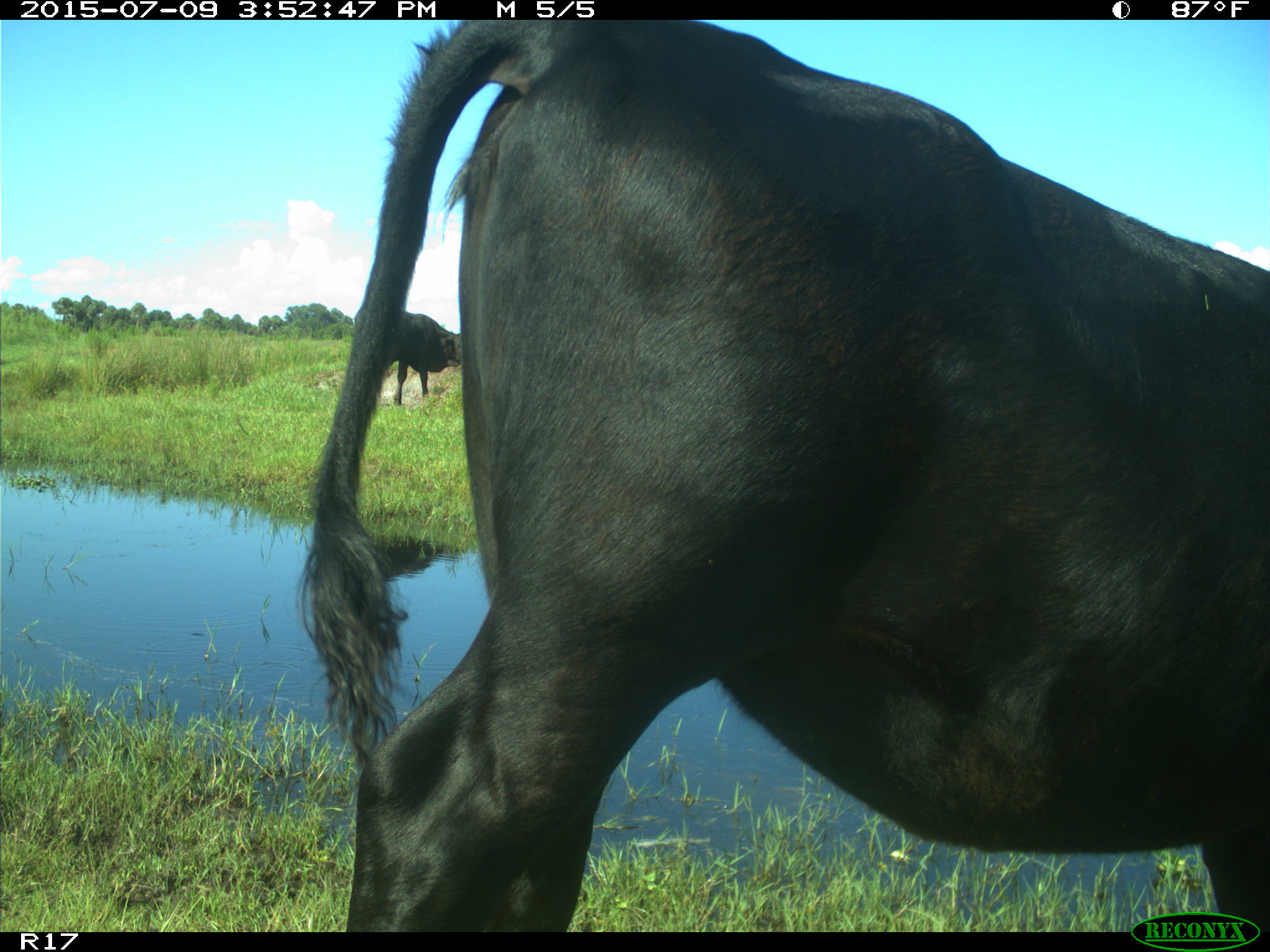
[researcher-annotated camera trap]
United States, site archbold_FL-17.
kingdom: Animalia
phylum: Chordata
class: Mammalia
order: Artiodactyla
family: Bovidae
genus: Bos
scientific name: Bos taurus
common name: domestic cow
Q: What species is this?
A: Bos taurus (domestic cow).